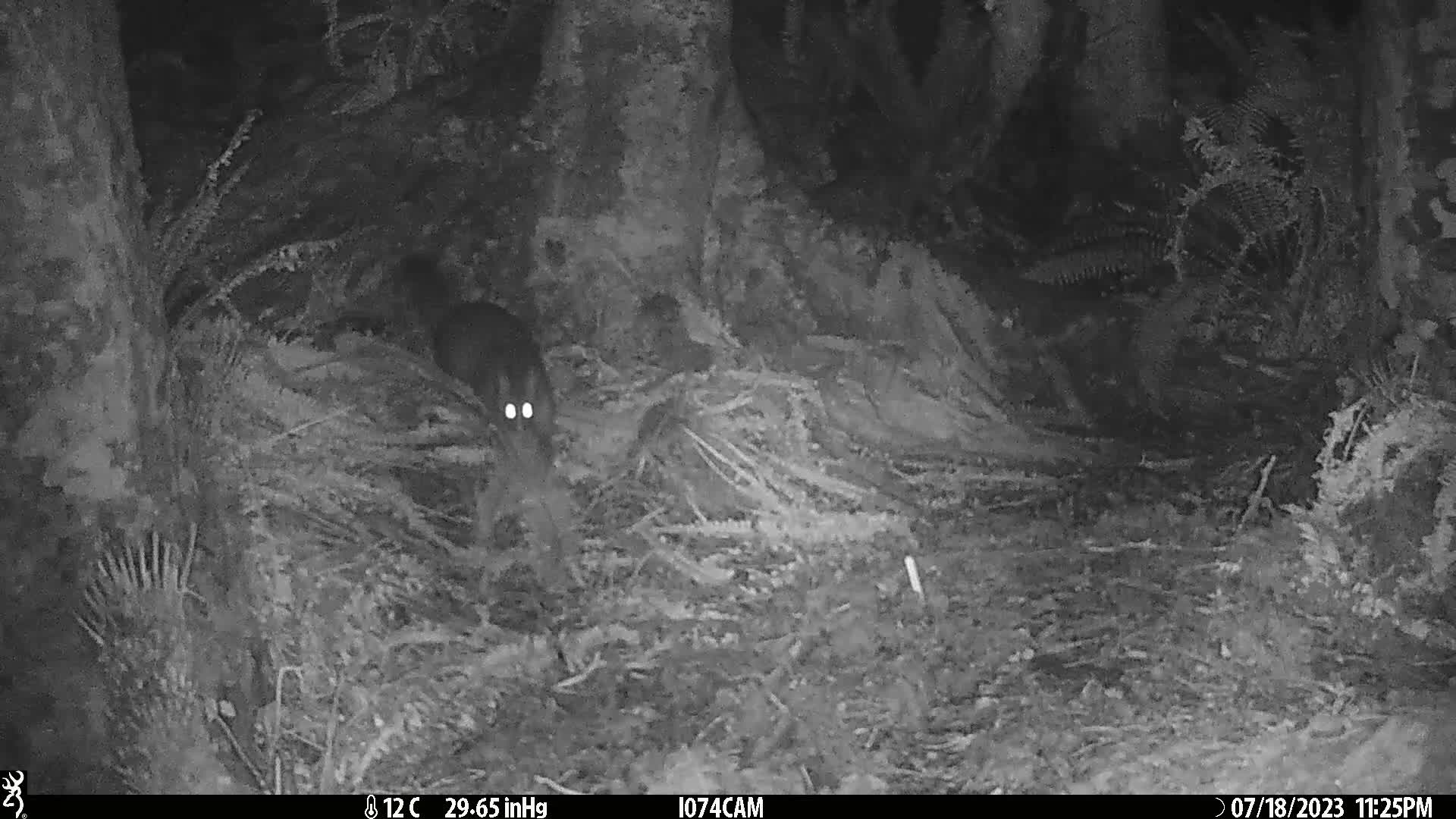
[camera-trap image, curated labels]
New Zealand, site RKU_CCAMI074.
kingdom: Animalia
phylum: Chordata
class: Mammalia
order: Diprotodontia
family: Phalangeridae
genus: Trichosurus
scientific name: Trichosurus vulpecula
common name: common brushtail possum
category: possum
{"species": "possum (common brushtail possum) (Trichosurus vulpecula)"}